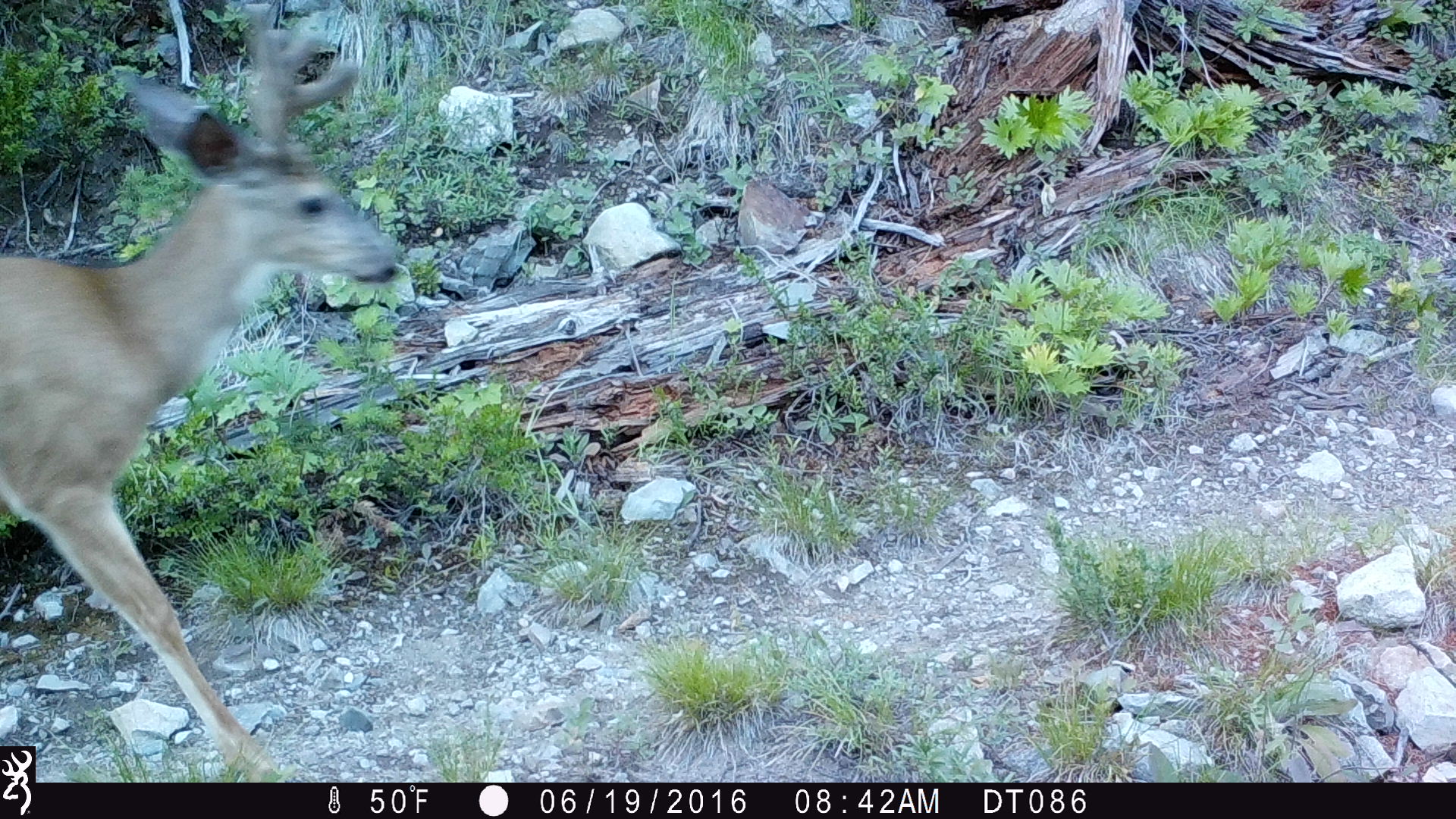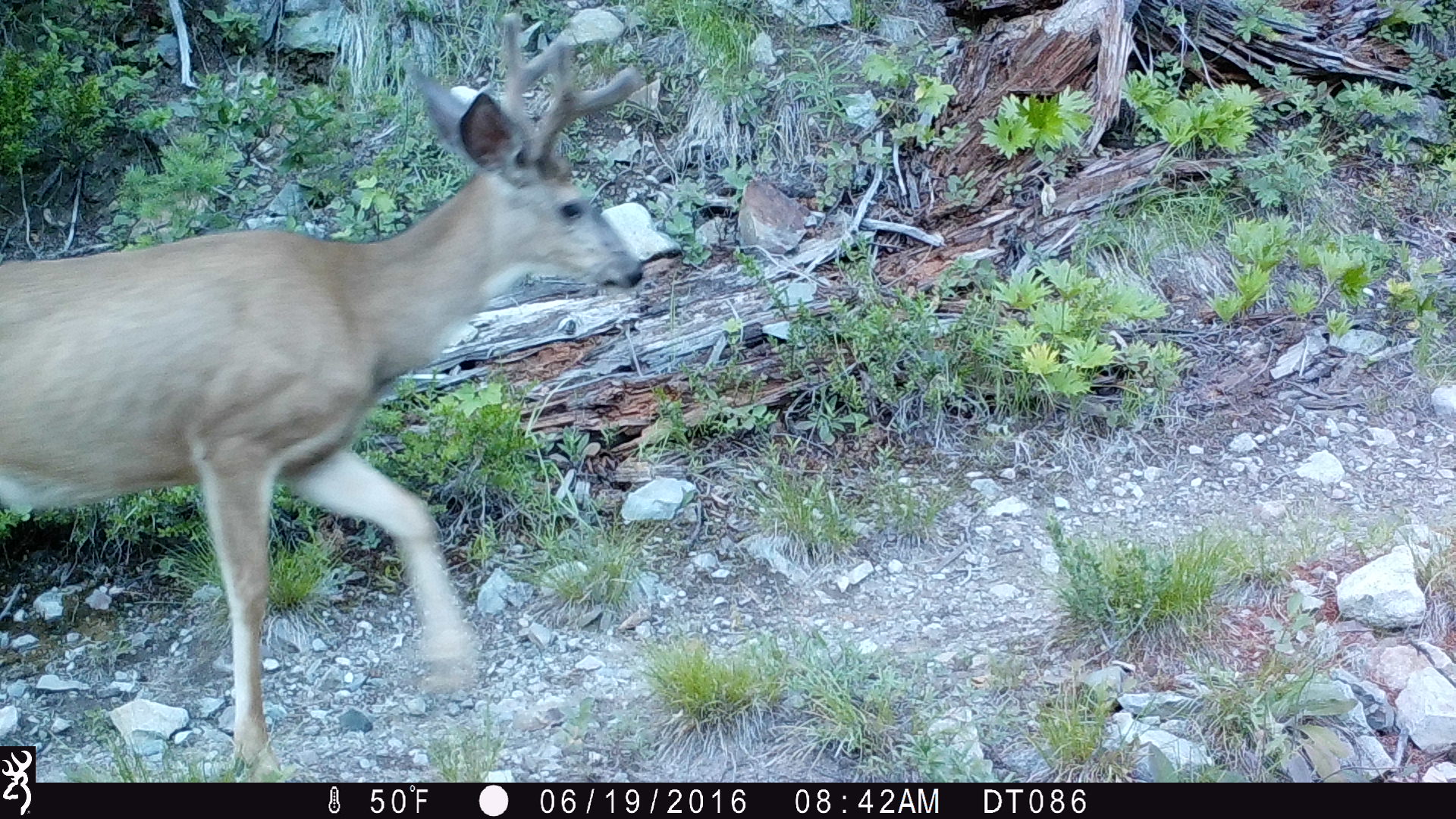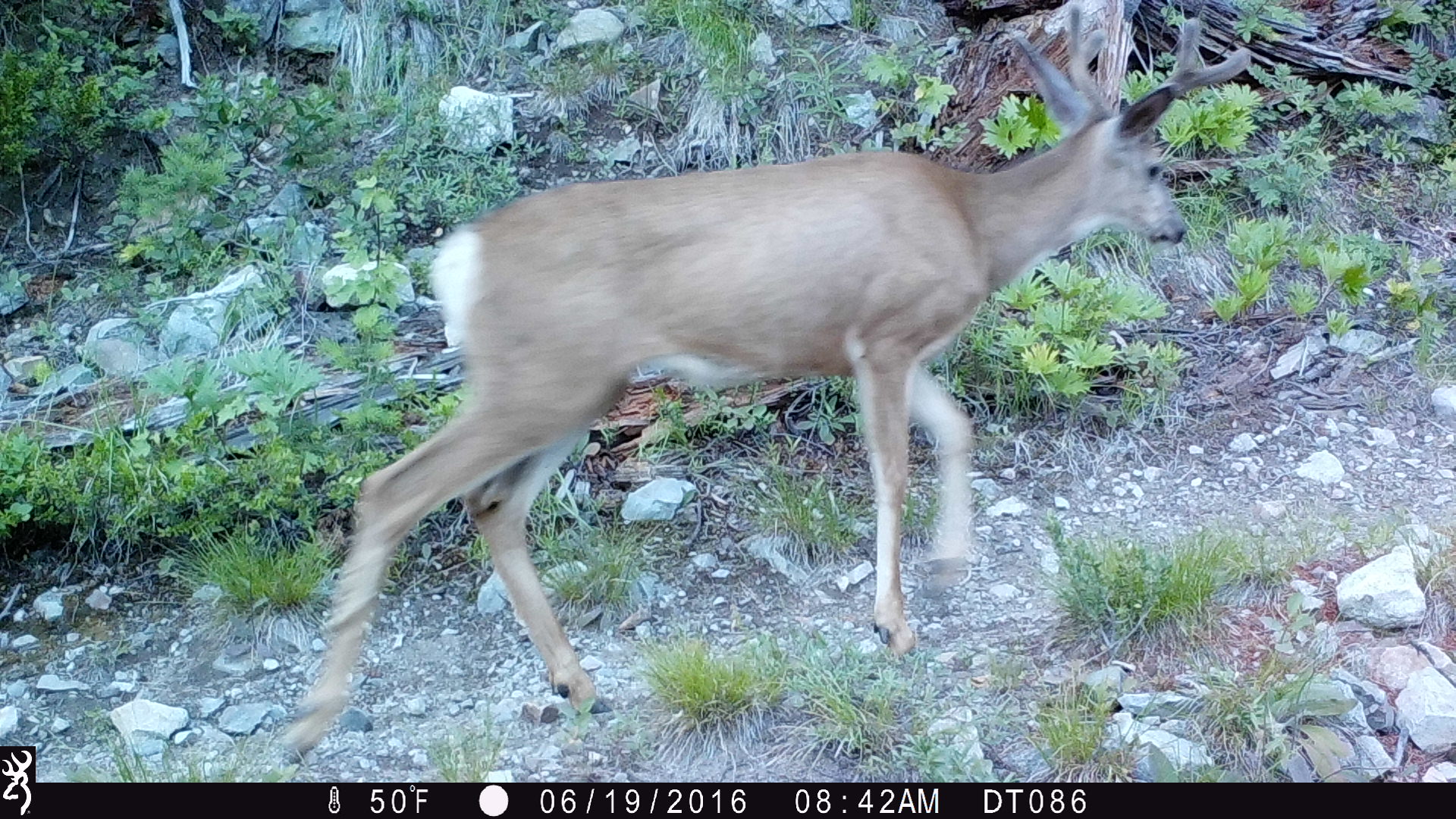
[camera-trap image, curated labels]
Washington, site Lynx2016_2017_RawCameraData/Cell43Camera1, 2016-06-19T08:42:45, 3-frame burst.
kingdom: Animalia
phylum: Chordata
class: Mammalia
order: Artiodactyla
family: Cervidae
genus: Odocoileus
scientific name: Odocoileus hemionus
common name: mule deer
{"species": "Odocoileus hemionus (mule deer)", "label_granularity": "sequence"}